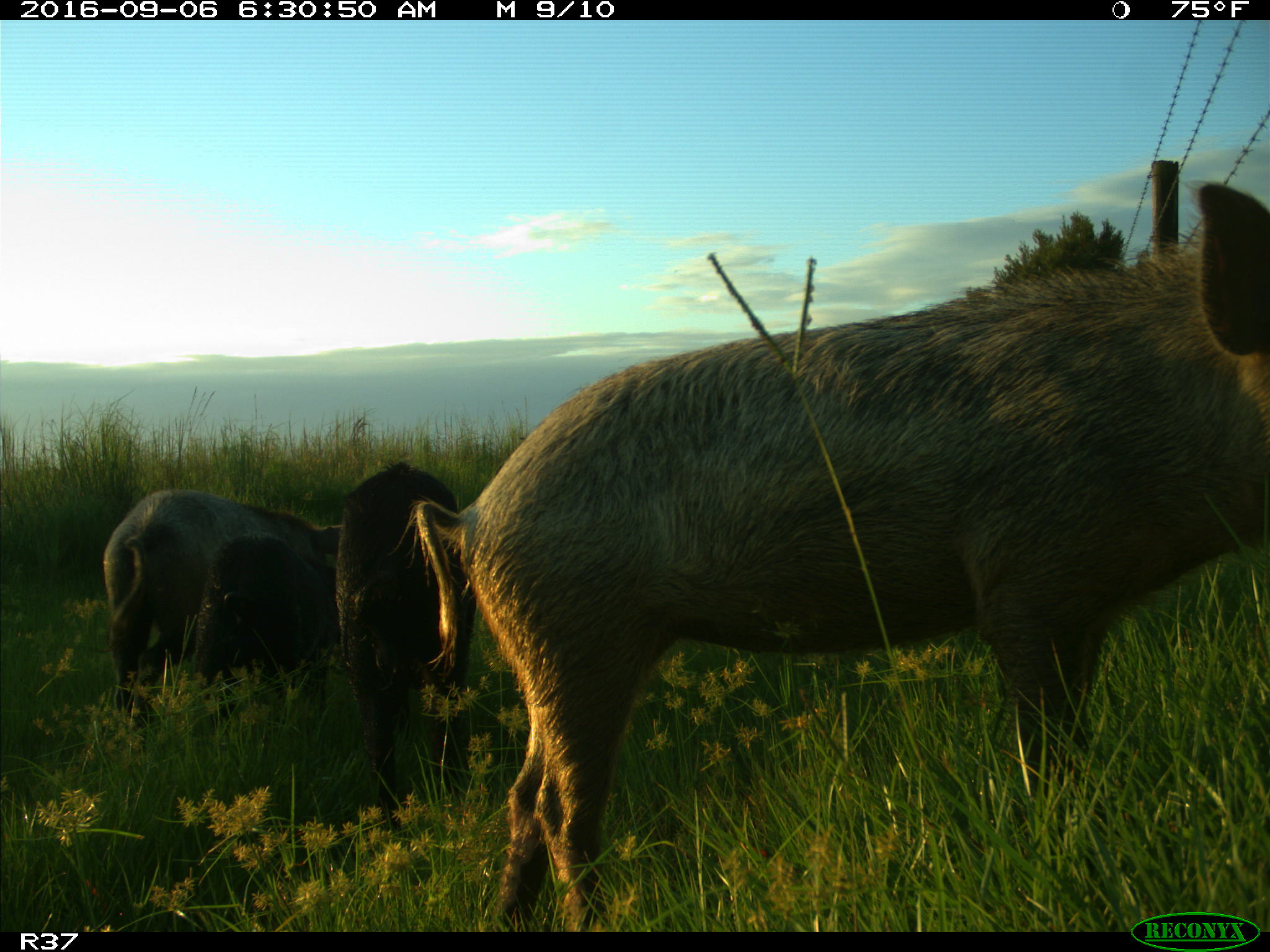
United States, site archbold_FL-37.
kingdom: Animalia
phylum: Chordata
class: Mammalia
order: Artiodactyla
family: Suidae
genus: Sus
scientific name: Sus scrofa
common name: wild boar